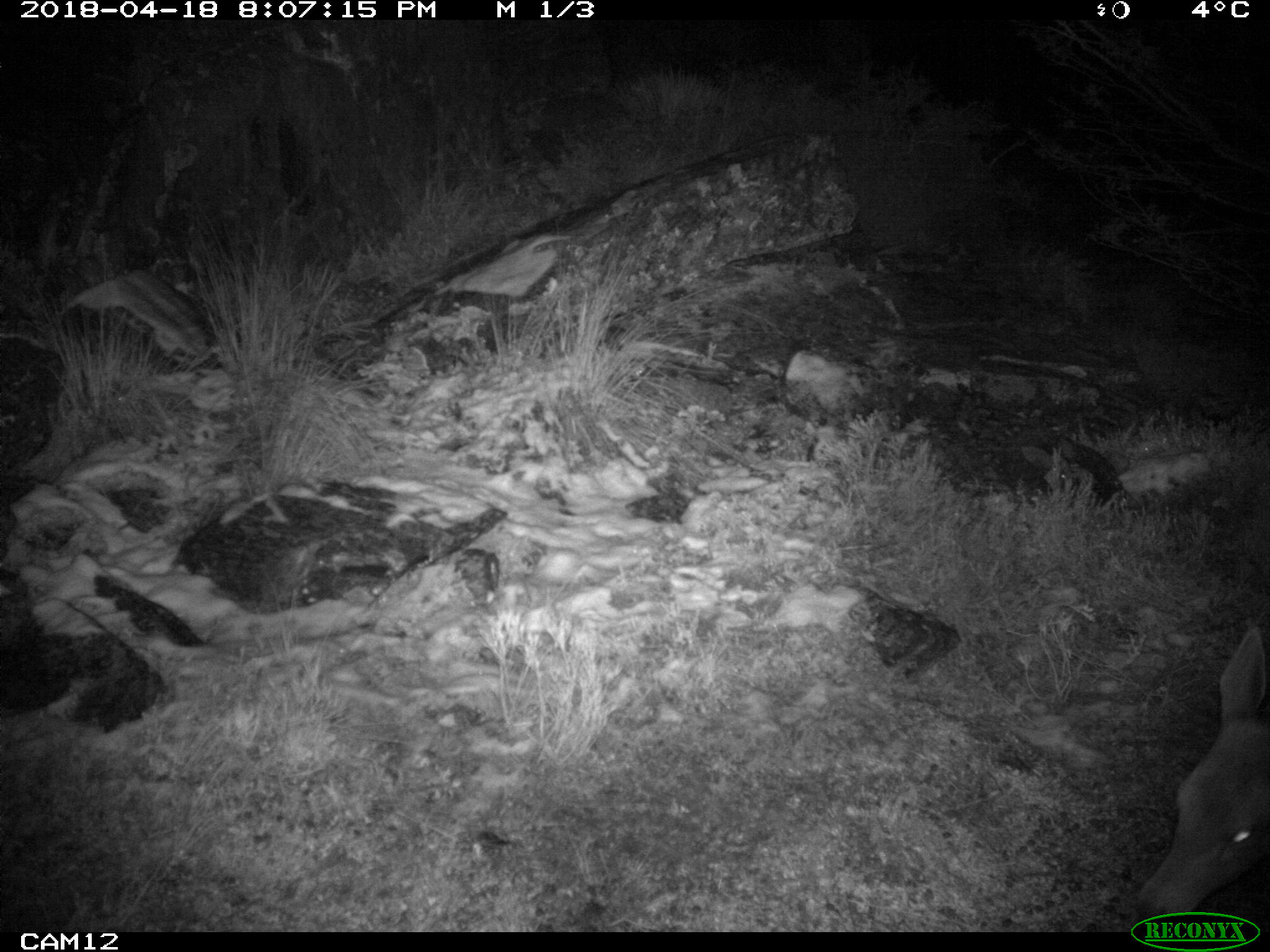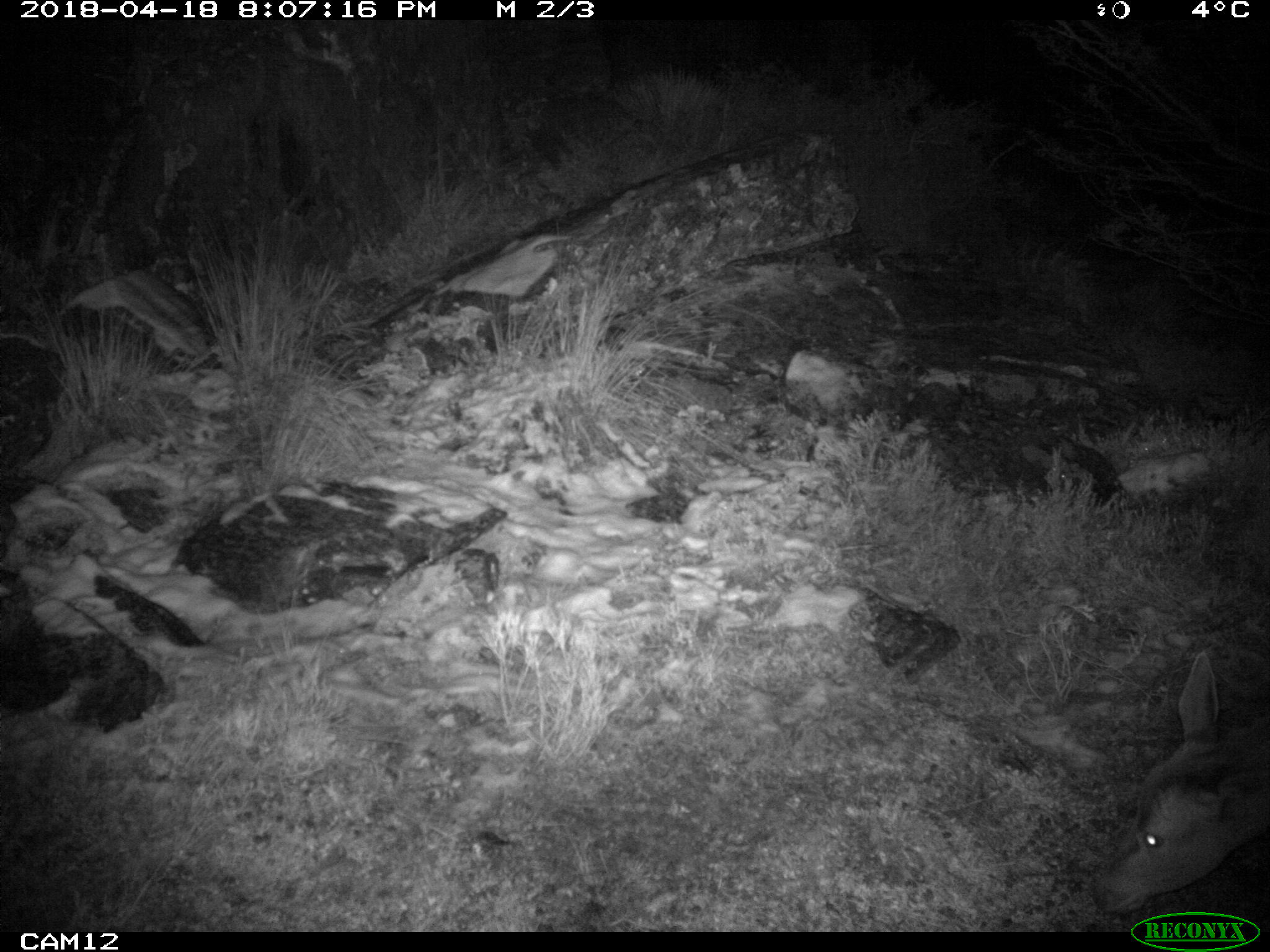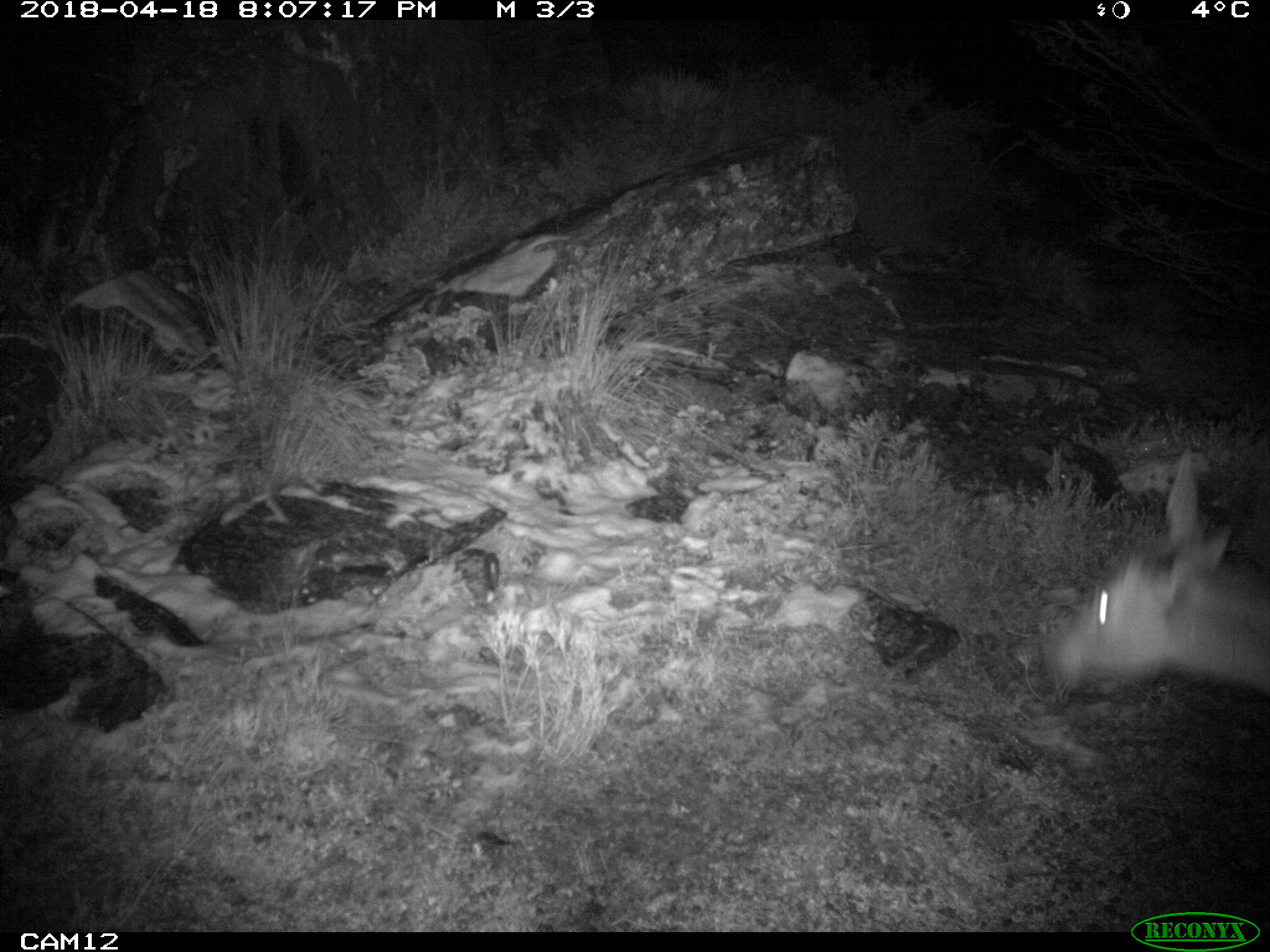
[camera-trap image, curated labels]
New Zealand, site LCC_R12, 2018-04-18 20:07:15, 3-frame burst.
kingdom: Animalia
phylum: Chordata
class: Mammalia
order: Artiodactyla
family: Cervidae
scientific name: Cervidae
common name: deer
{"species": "deer (Cervidae)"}